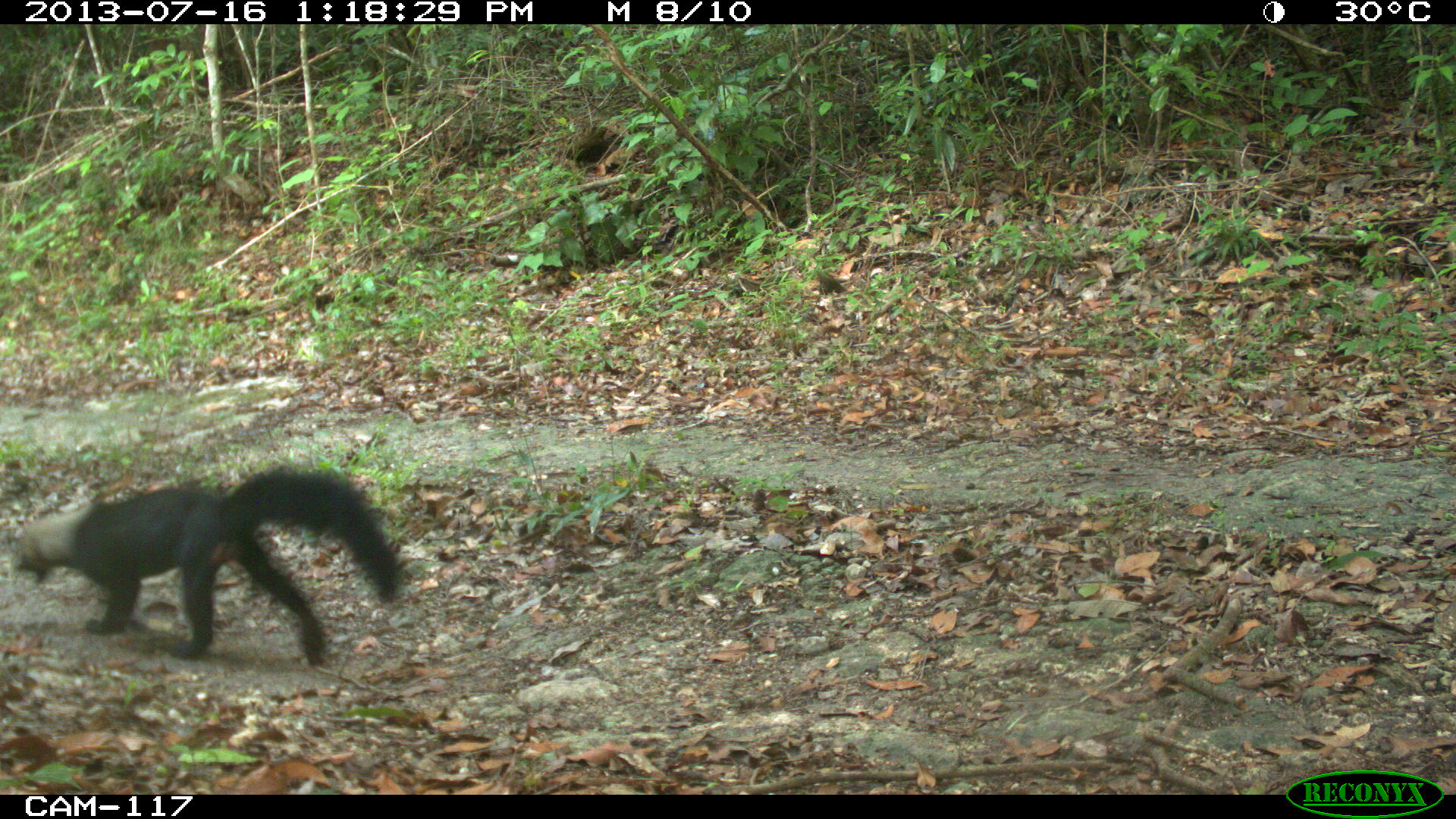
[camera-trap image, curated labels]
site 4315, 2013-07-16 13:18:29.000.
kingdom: Animalia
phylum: Chordata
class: Mammalia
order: Carnivora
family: Mustelidae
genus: Eira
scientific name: Eira barbara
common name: tayra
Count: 1.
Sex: male.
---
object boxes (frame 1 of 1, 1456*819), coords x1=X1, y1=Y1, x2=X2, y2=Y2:
eira barbara: x1=11, y1=465, x2=399, y2=667